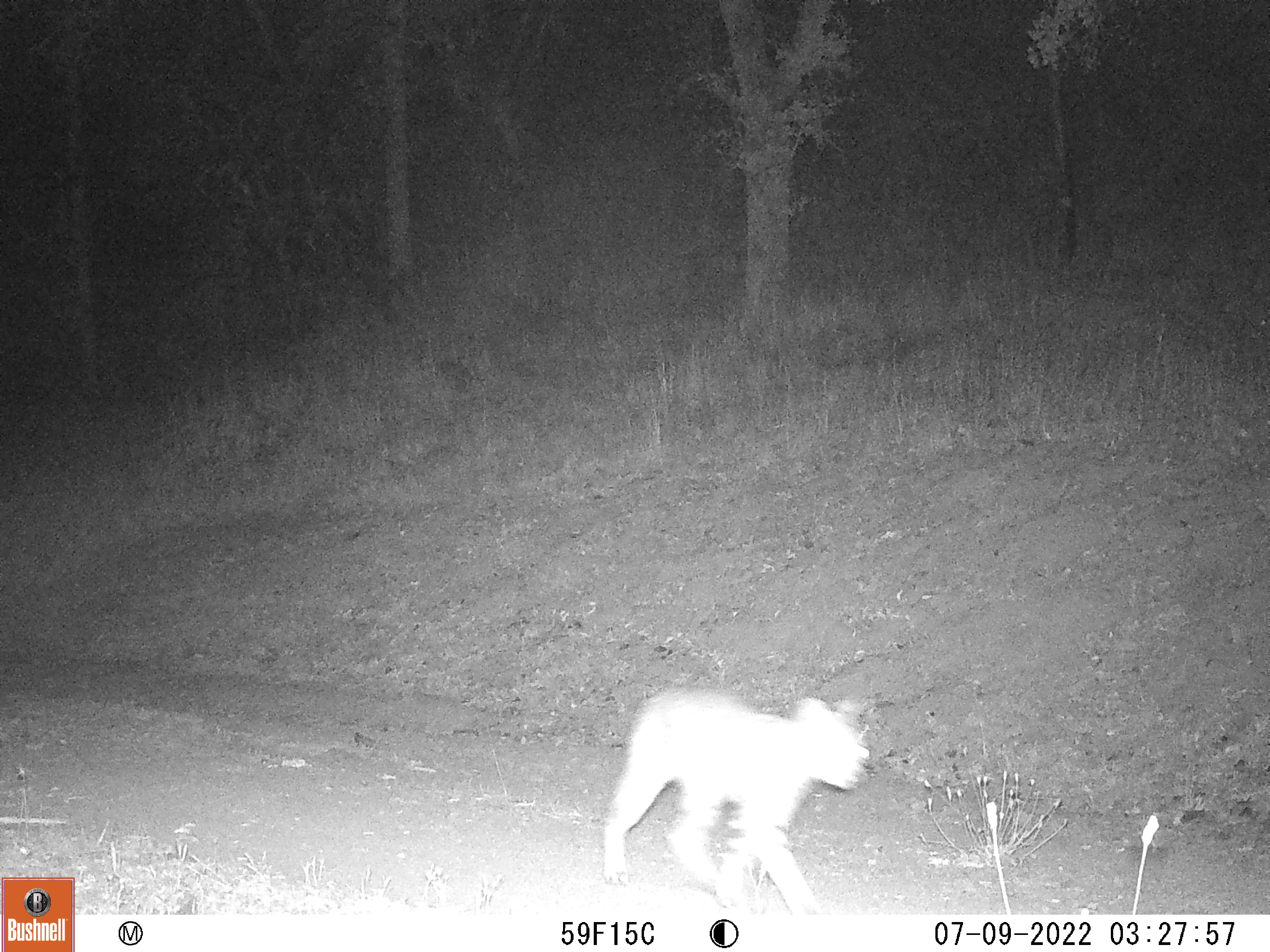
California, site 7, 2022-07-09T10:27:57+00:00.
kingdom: Animalia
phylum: Chordata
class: Mammalia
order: Carnivora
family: Felidae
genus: Lynx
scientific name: Lynx rufus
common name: bobcat